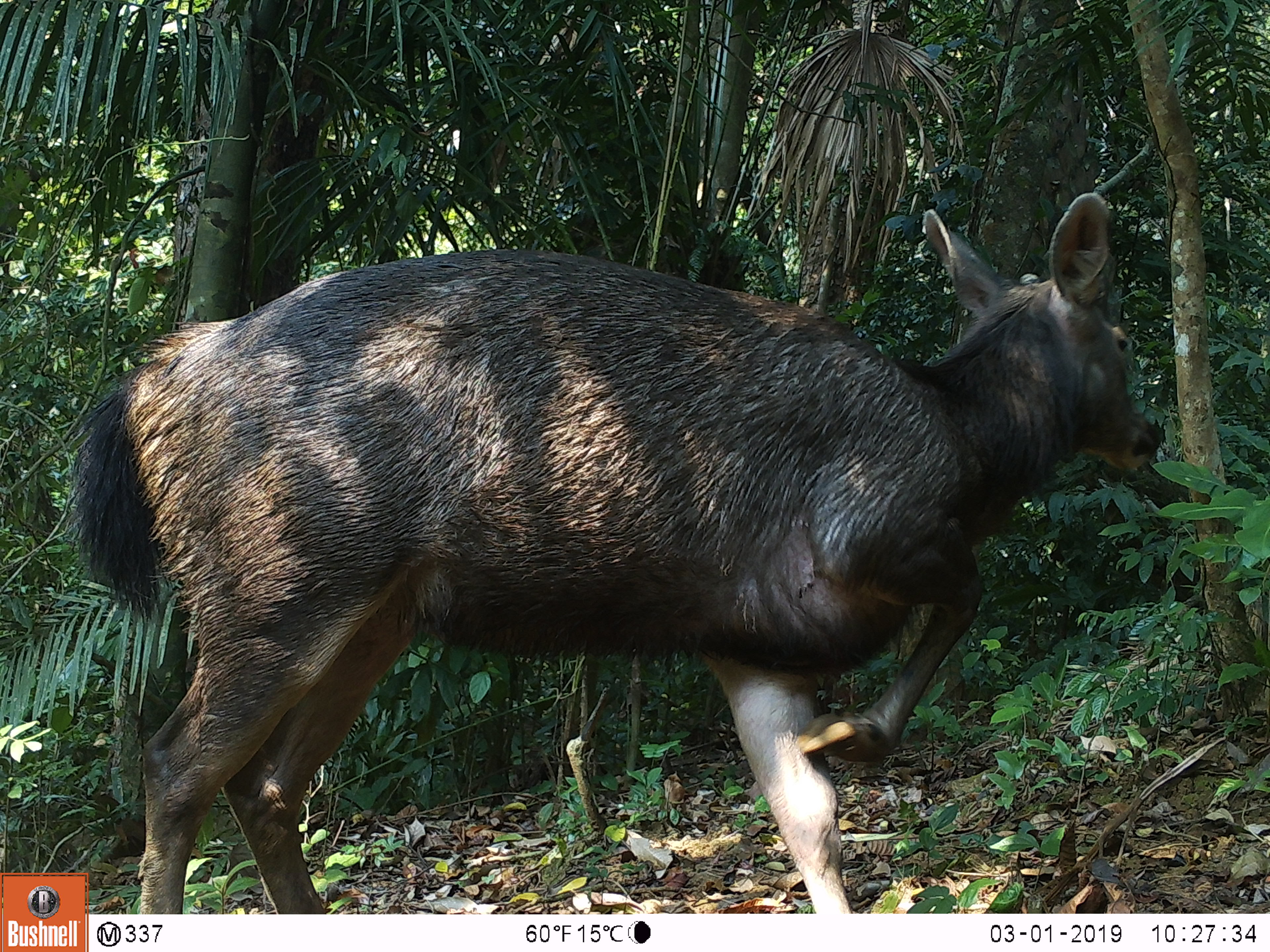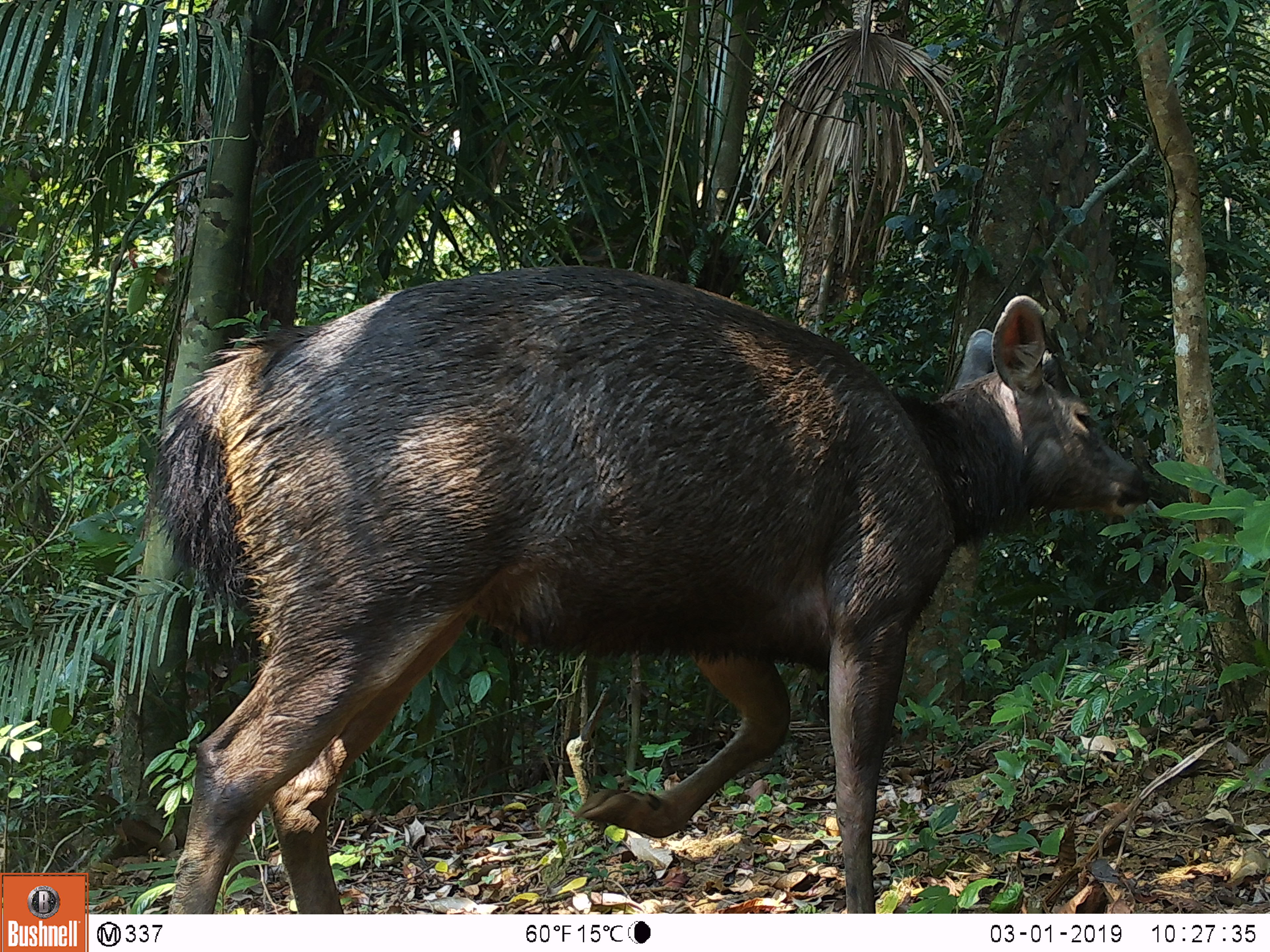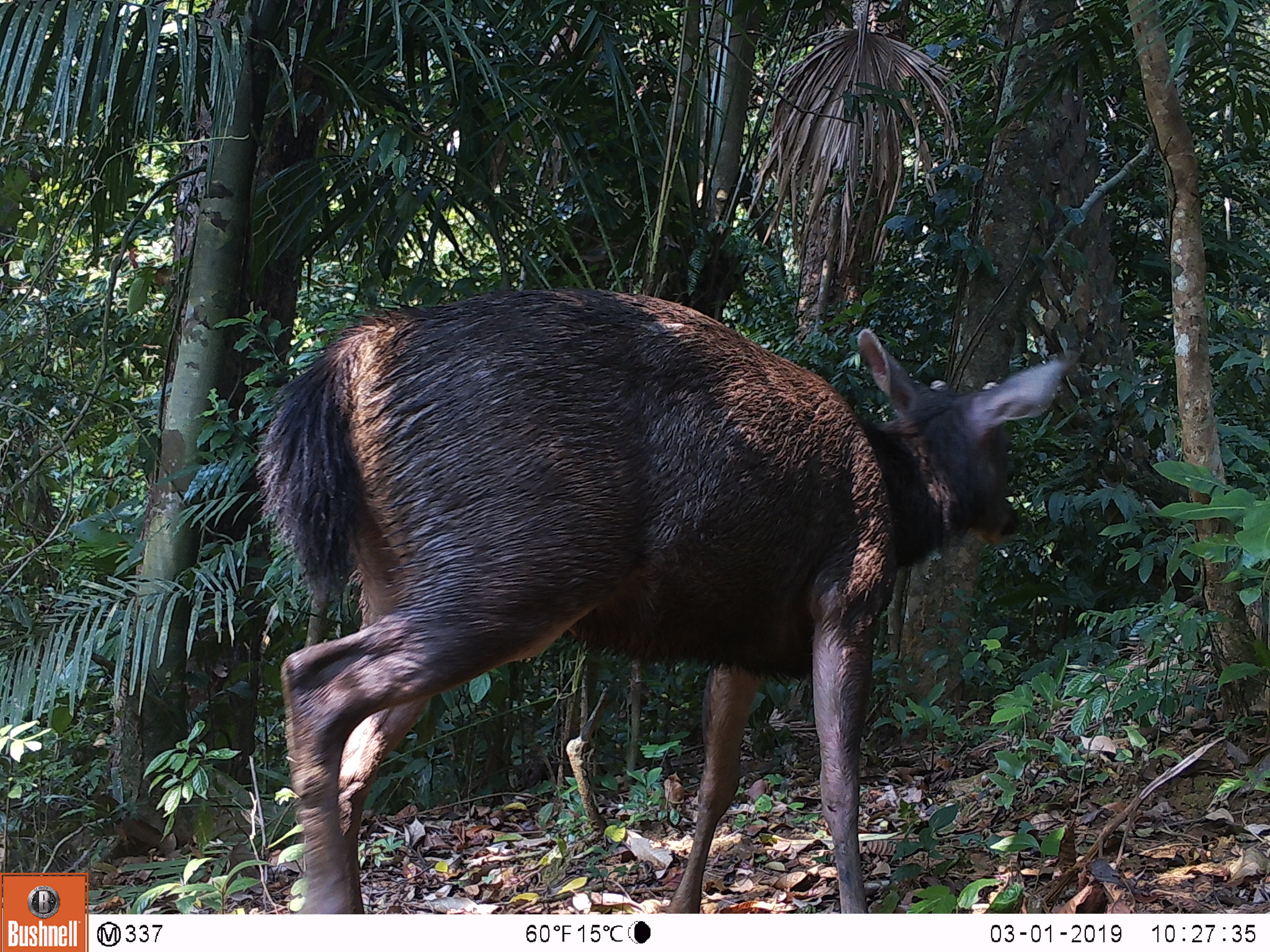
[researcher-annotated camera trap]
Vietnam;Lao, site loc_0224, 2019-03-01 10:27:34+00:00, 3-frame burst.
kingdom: Animalia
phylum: Chordata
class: Mammalia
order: Artiodactyla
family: Cervidae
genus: Rusa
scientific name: Rusa unicolor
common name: sambar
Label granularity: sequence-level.